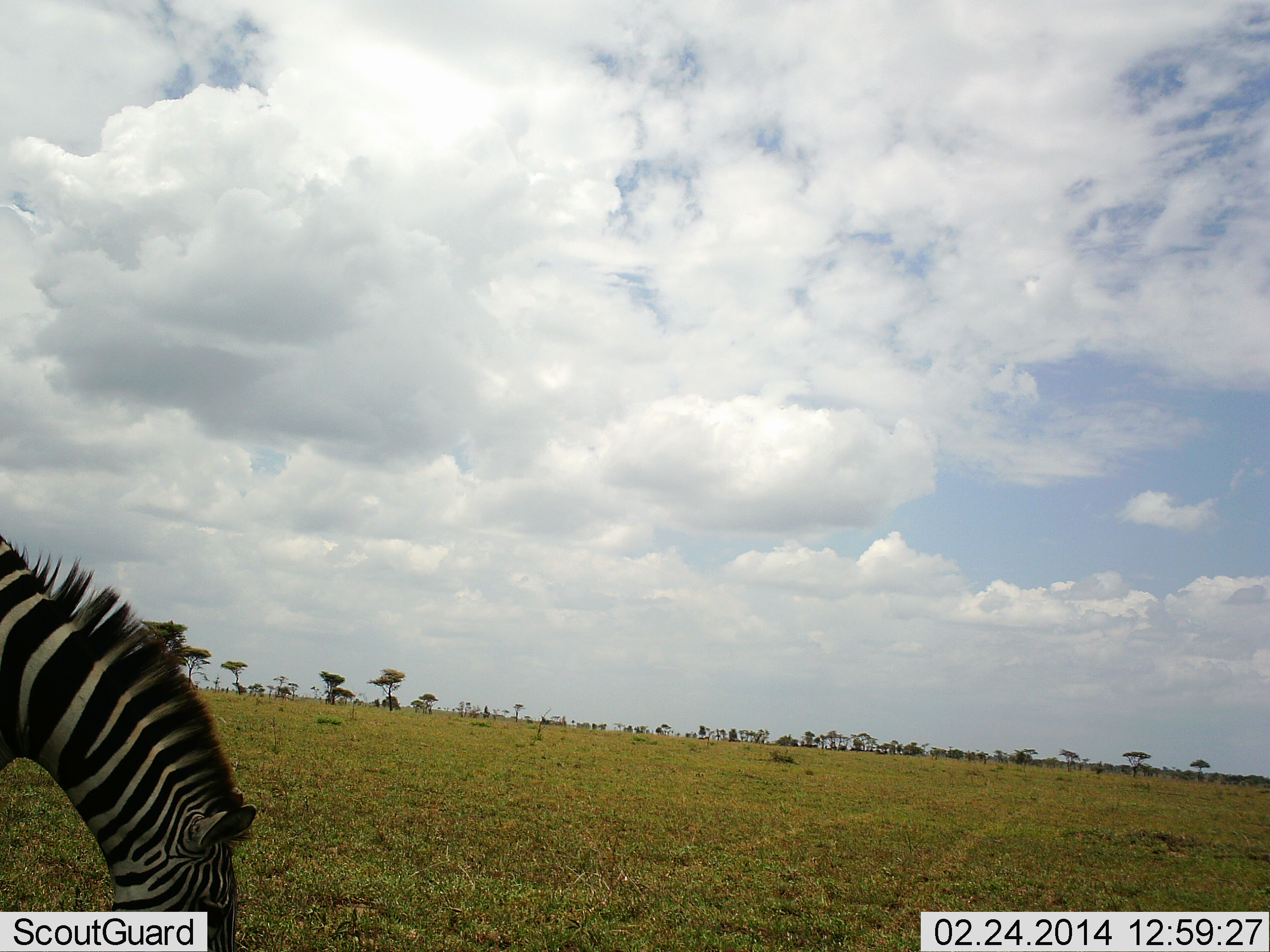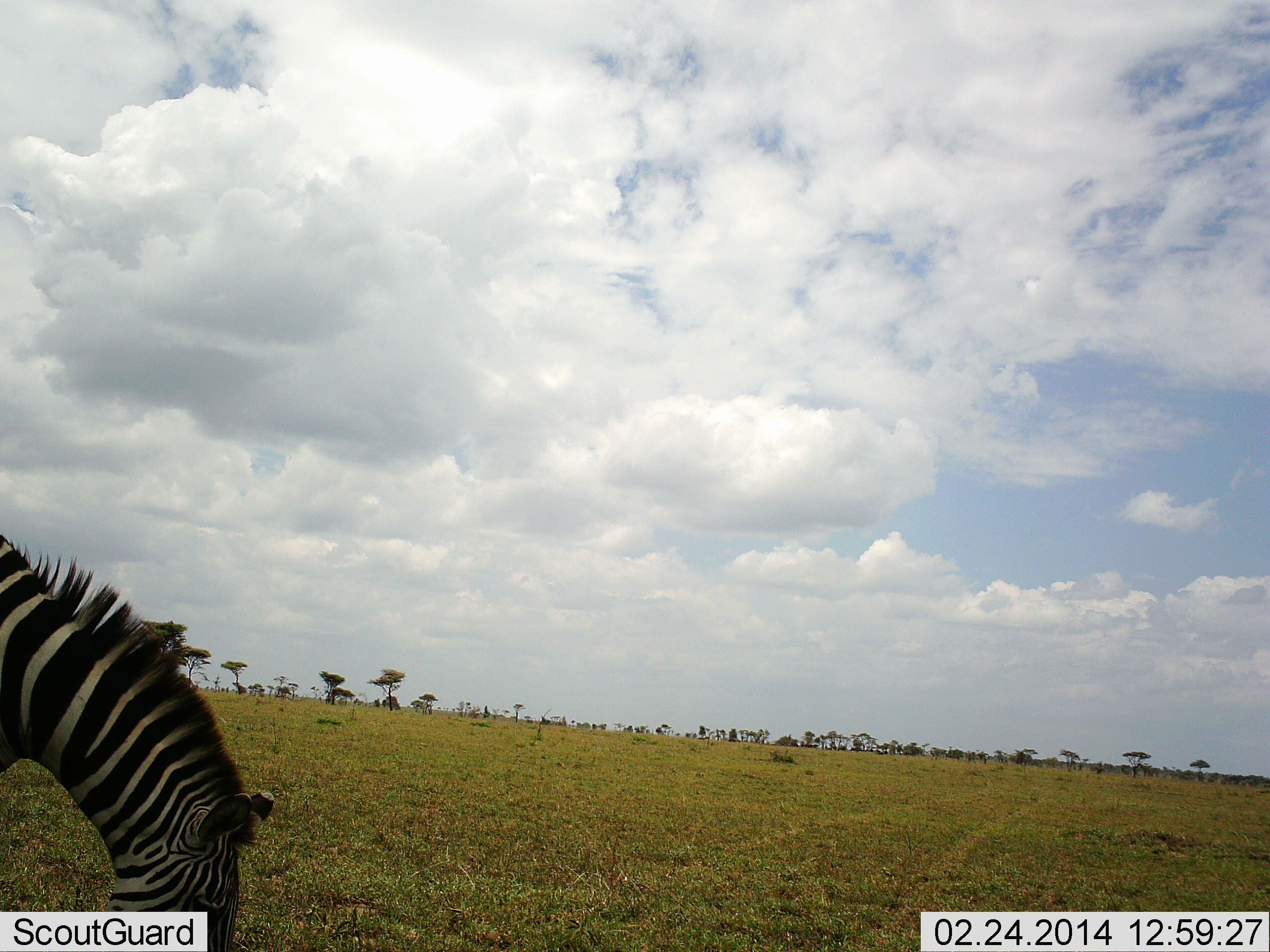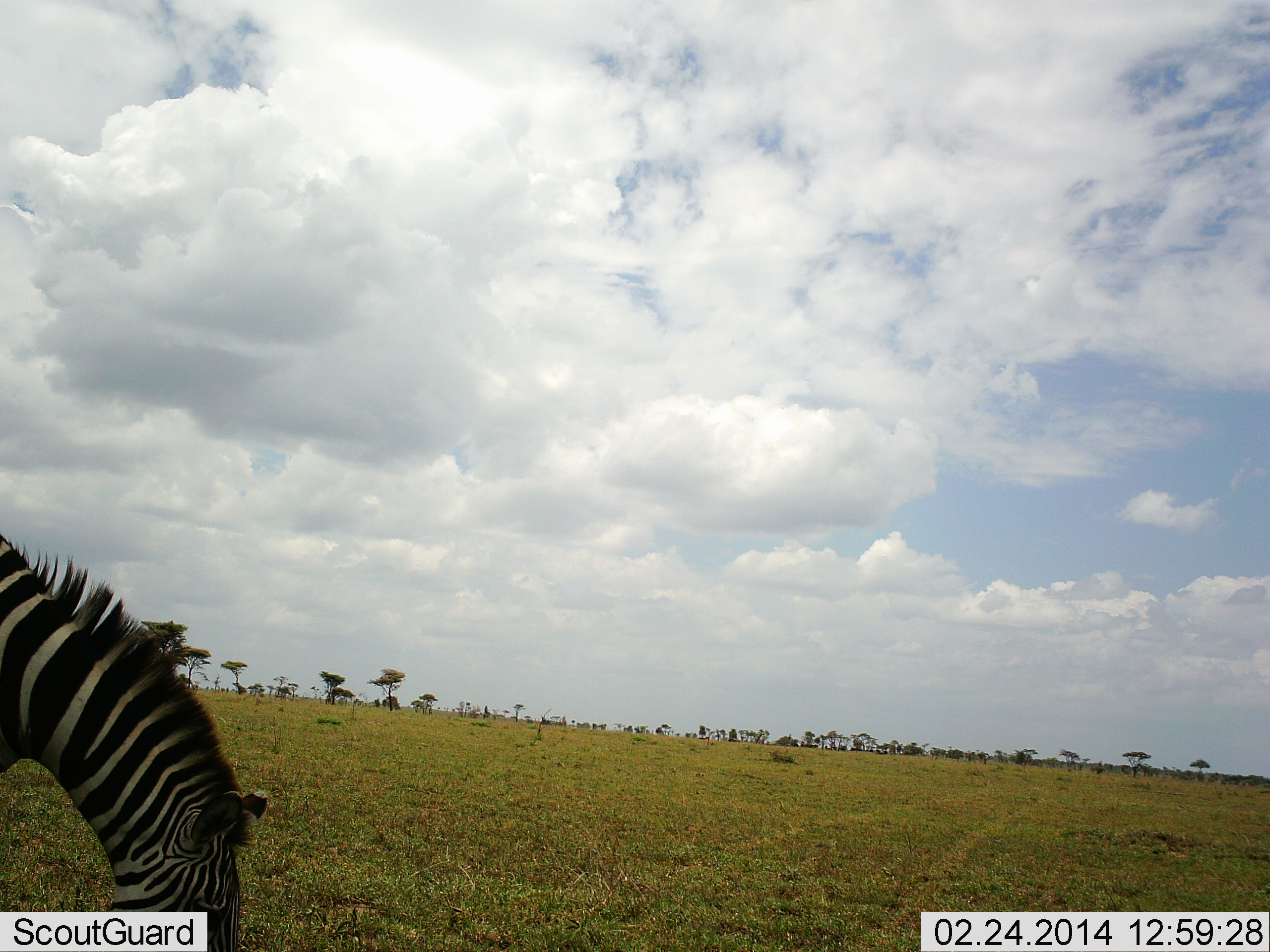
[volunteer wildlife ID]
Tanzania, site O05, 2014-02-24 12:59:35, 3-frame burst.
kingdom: Animalia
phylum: Chordata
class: Mammalia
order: Perissodactyla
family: Equidae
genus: Equus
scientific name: Equus quagga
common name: plains zebra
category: zebra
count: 1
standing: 10%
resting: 0%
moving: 4%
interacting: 0%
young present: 0%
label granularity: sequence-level